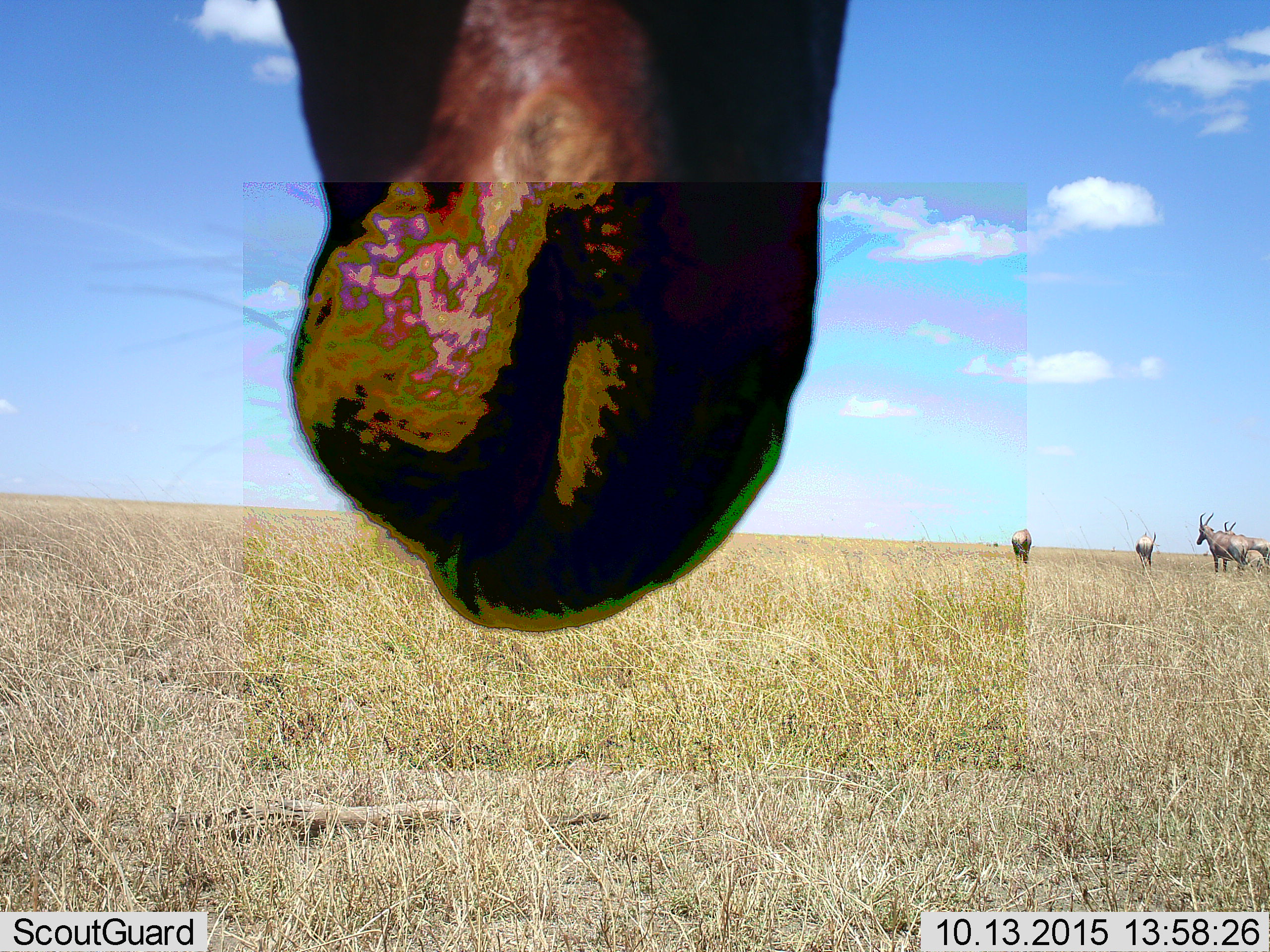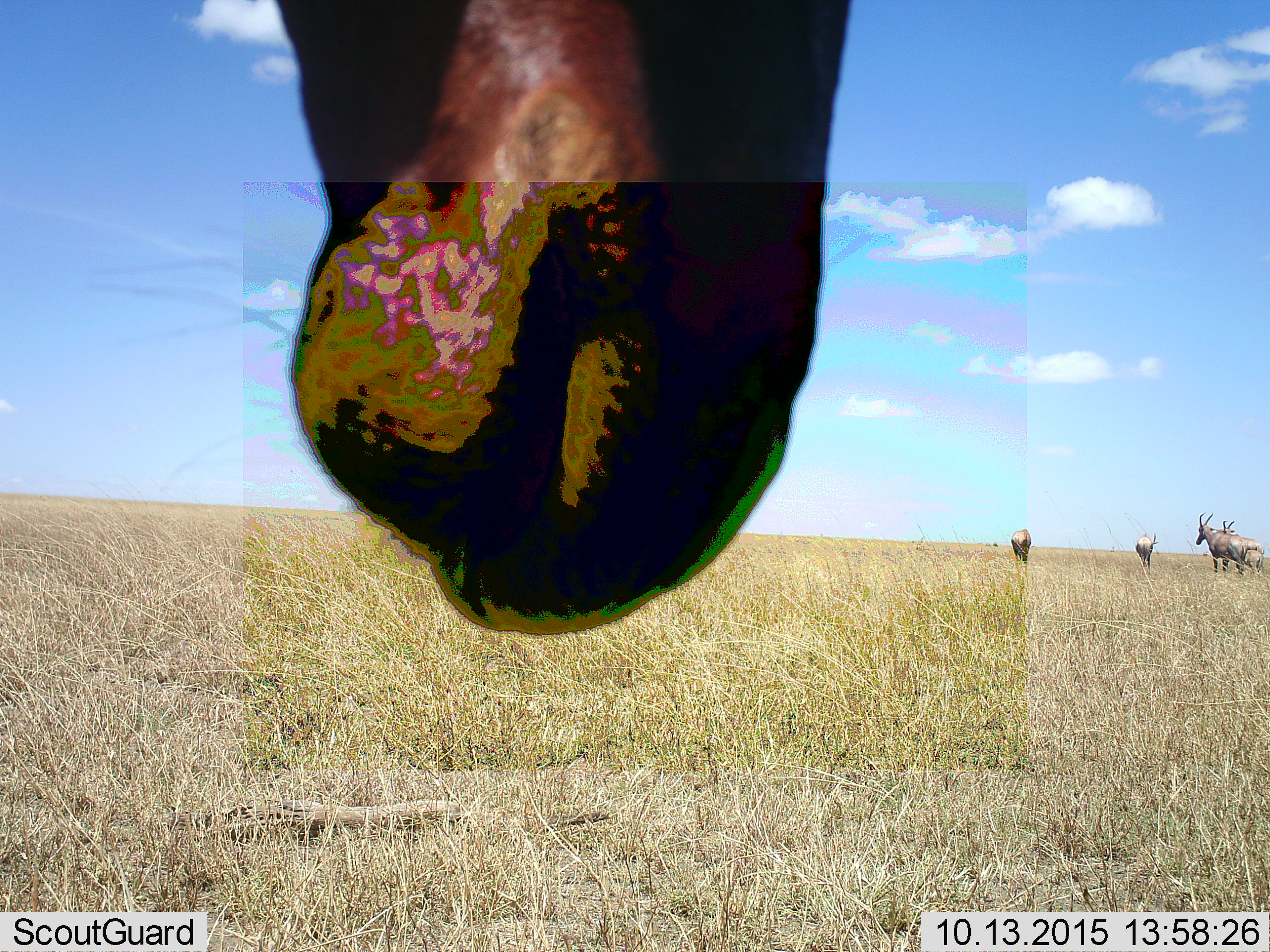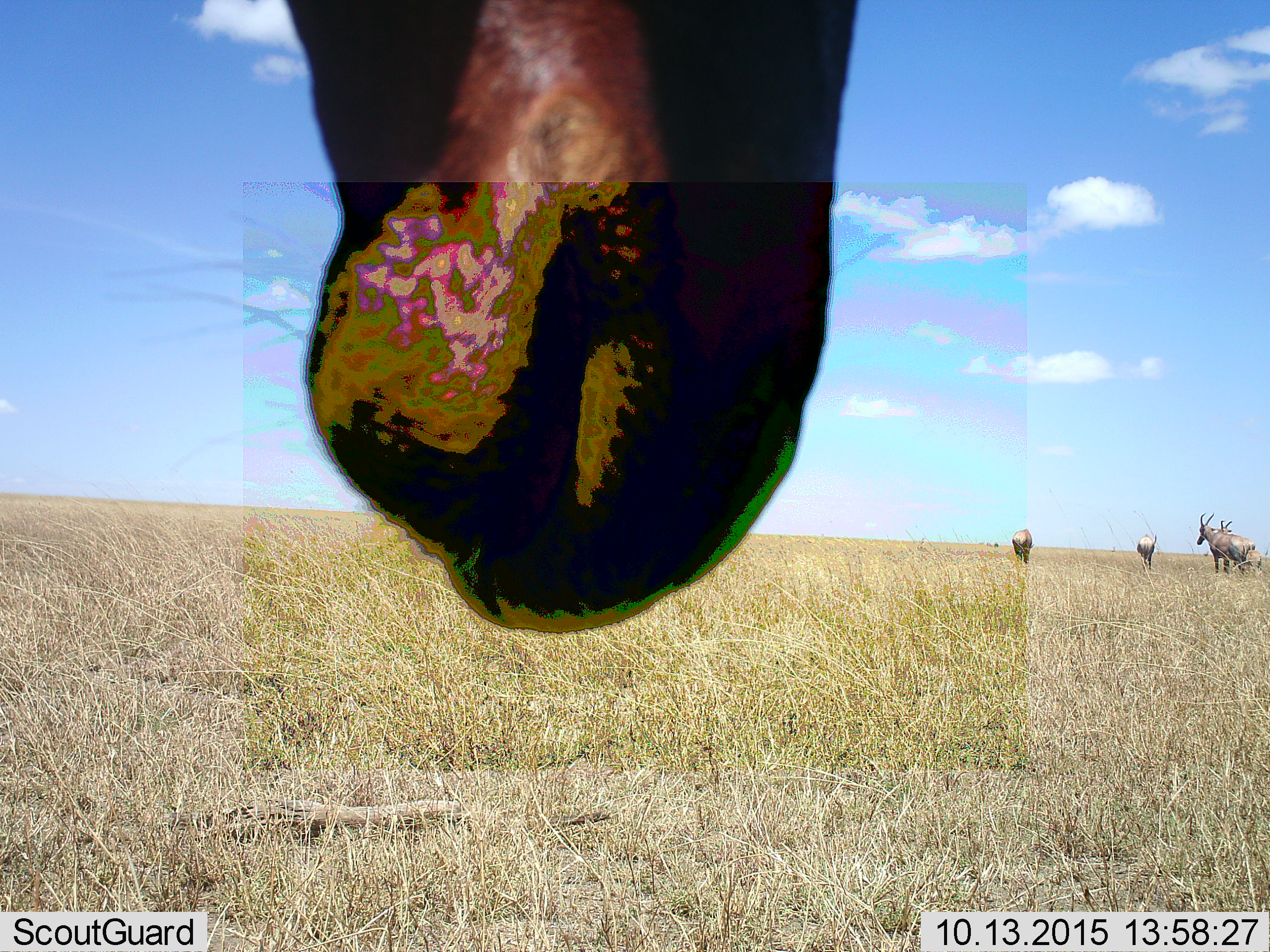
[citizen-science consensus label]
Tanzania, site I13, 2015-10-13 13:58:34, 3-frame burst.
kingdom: Animalia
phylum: Chordata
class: Mammalia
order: Artiodactyla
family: Bovidae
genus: Damaliscus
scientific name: Damaliscus lunatus jimela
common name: topi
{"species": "topi (Damaliscus lunatus jimela)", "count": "6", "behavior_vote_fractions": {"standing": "100%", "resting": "0%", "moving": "50%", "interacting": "0%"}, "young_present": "50%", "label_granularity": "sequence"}